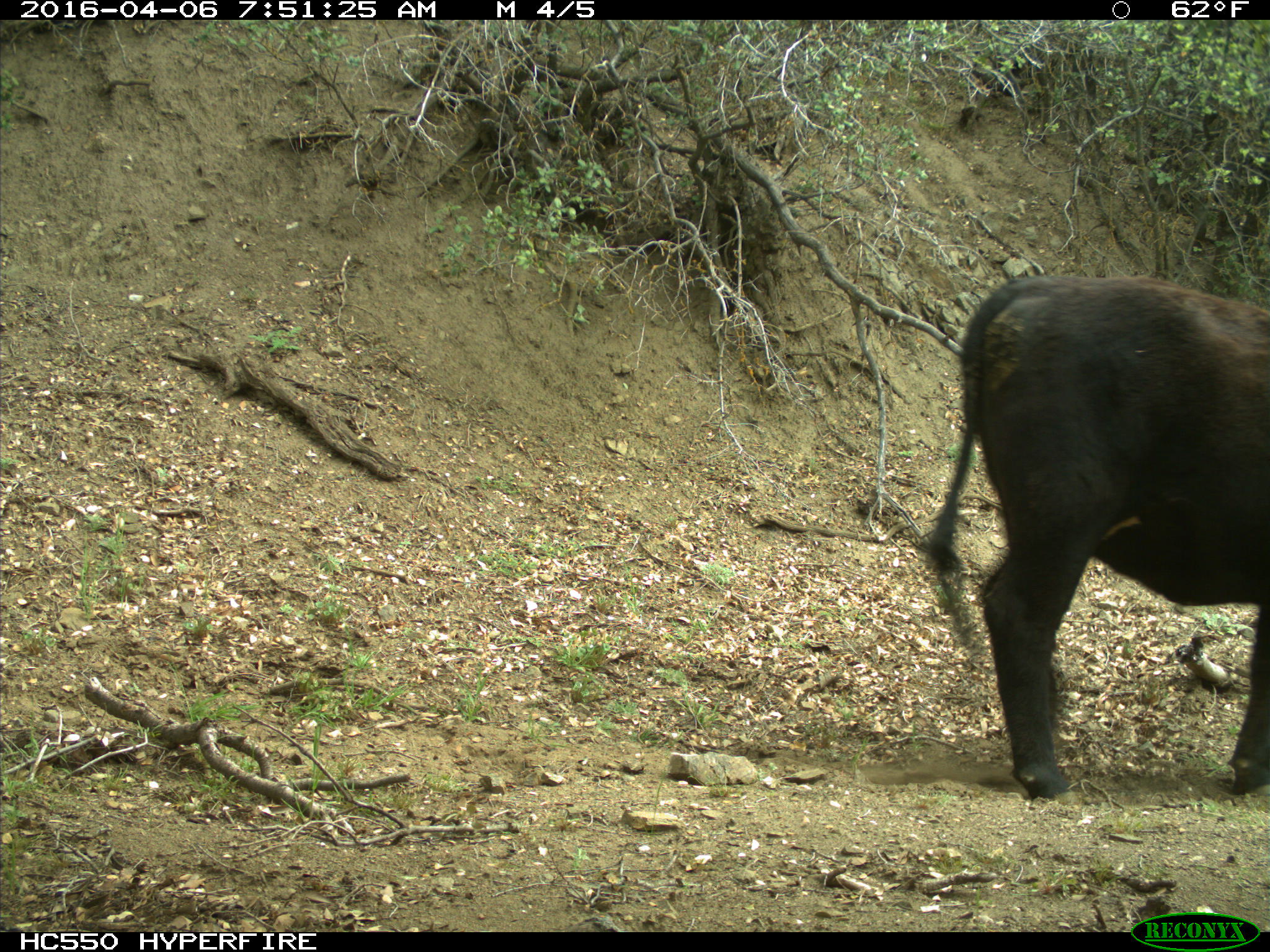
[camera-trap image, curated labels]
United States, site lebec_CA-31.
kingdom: Animalia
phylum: Chordata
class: Mammalia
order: Artiodactyla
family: Bovidae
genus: Bos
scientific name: Bos taurus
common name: domestic cow